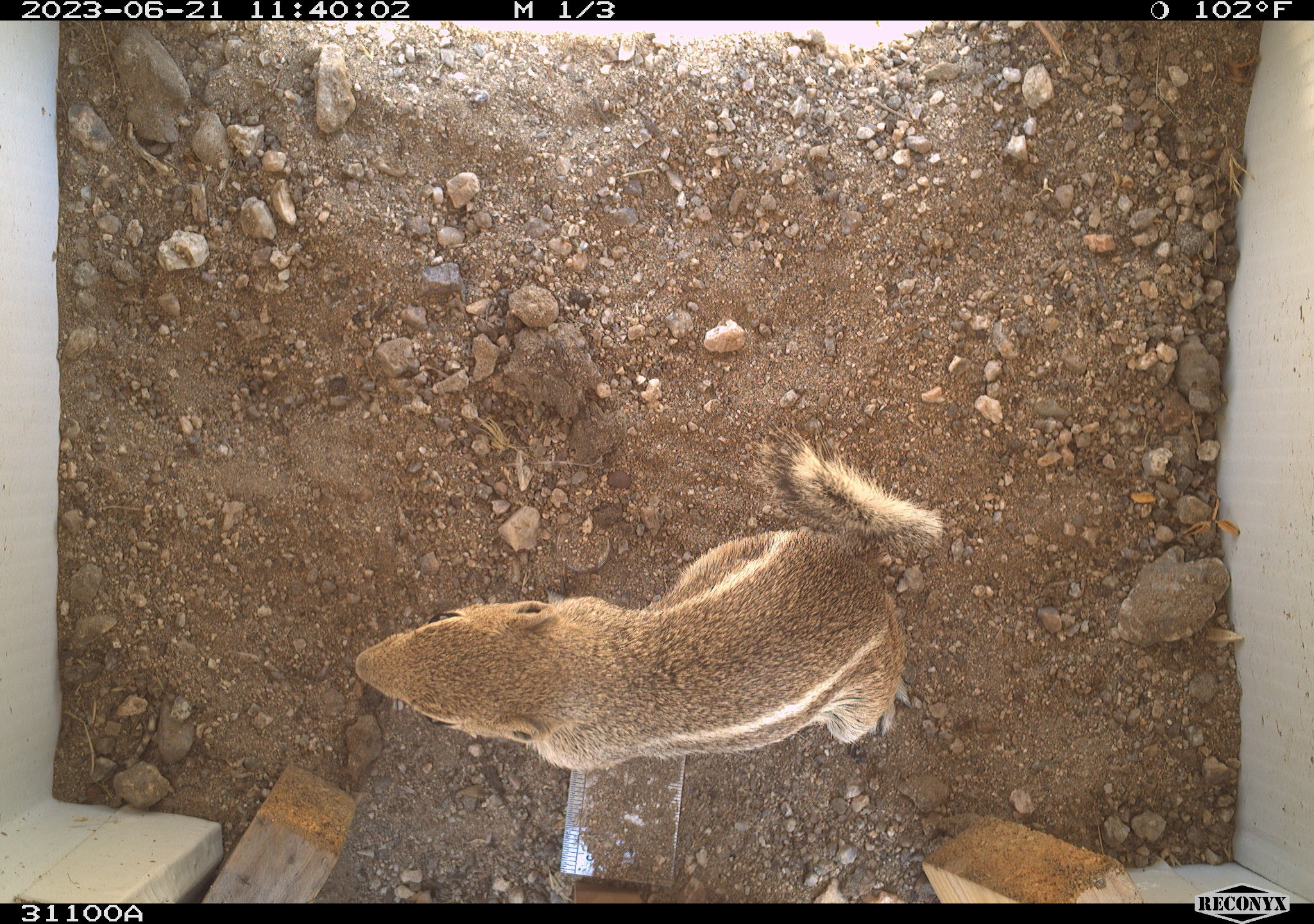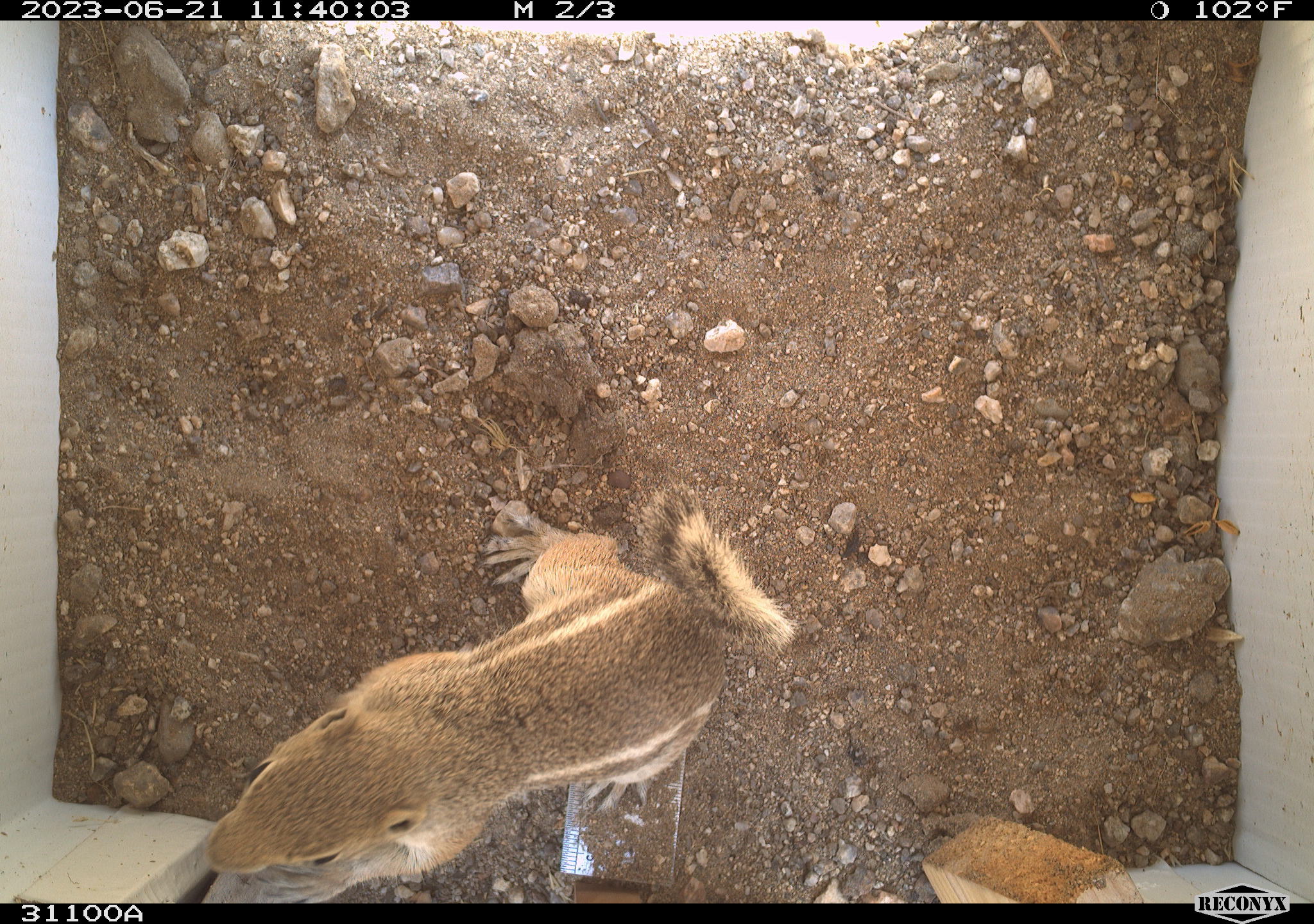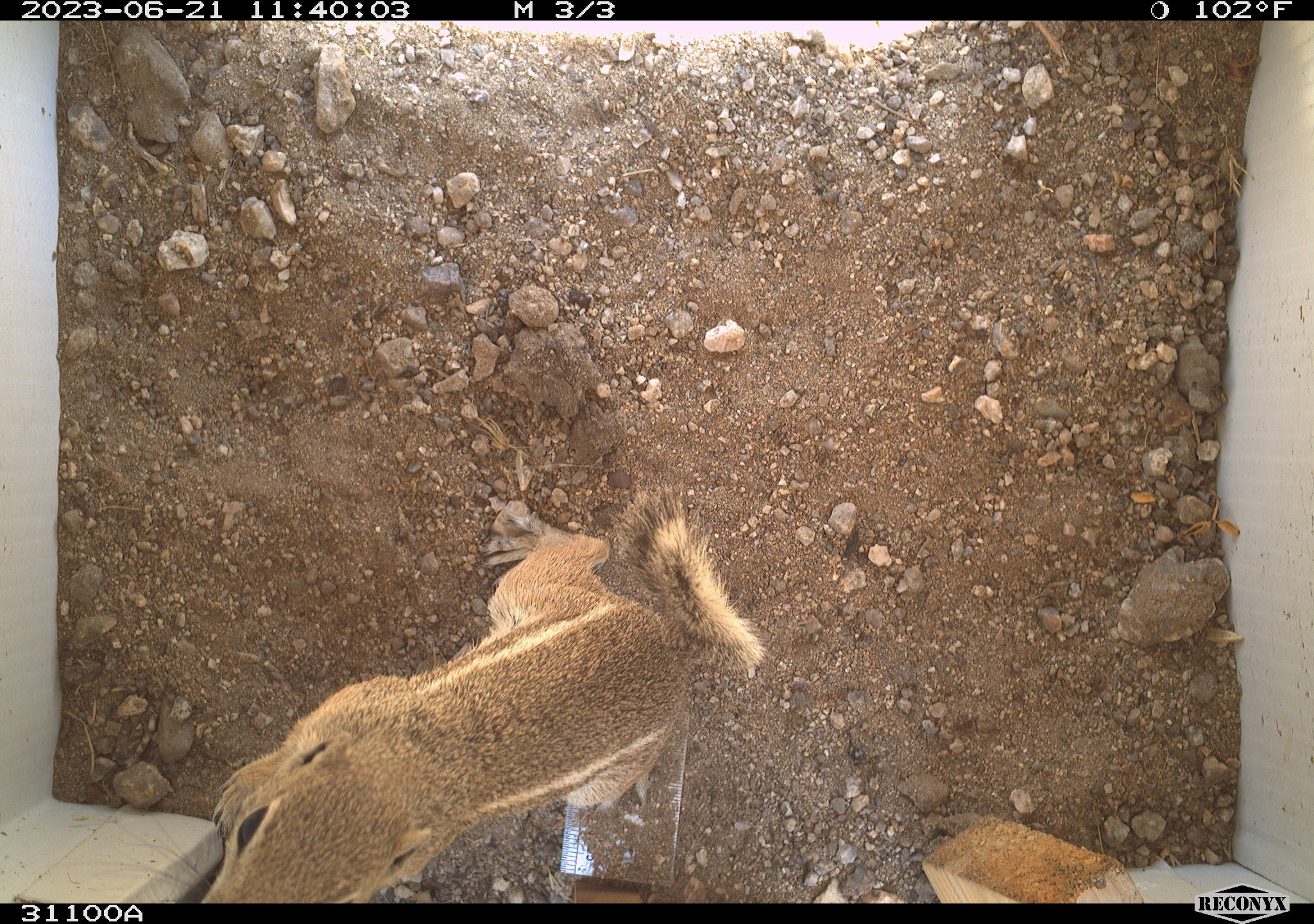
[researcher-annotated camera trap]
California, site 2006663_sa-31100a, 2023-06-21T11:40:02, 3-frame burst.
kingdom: Animalia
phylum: Chordata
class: Mammalia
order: Rodentia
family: Sciuridae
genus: Ammospermophilus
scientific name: Ammospermophilus leucurus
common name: white-tailed antelope squirrel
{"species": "white-tailed antelope squirrel (Ammospermophilus leucurus)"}